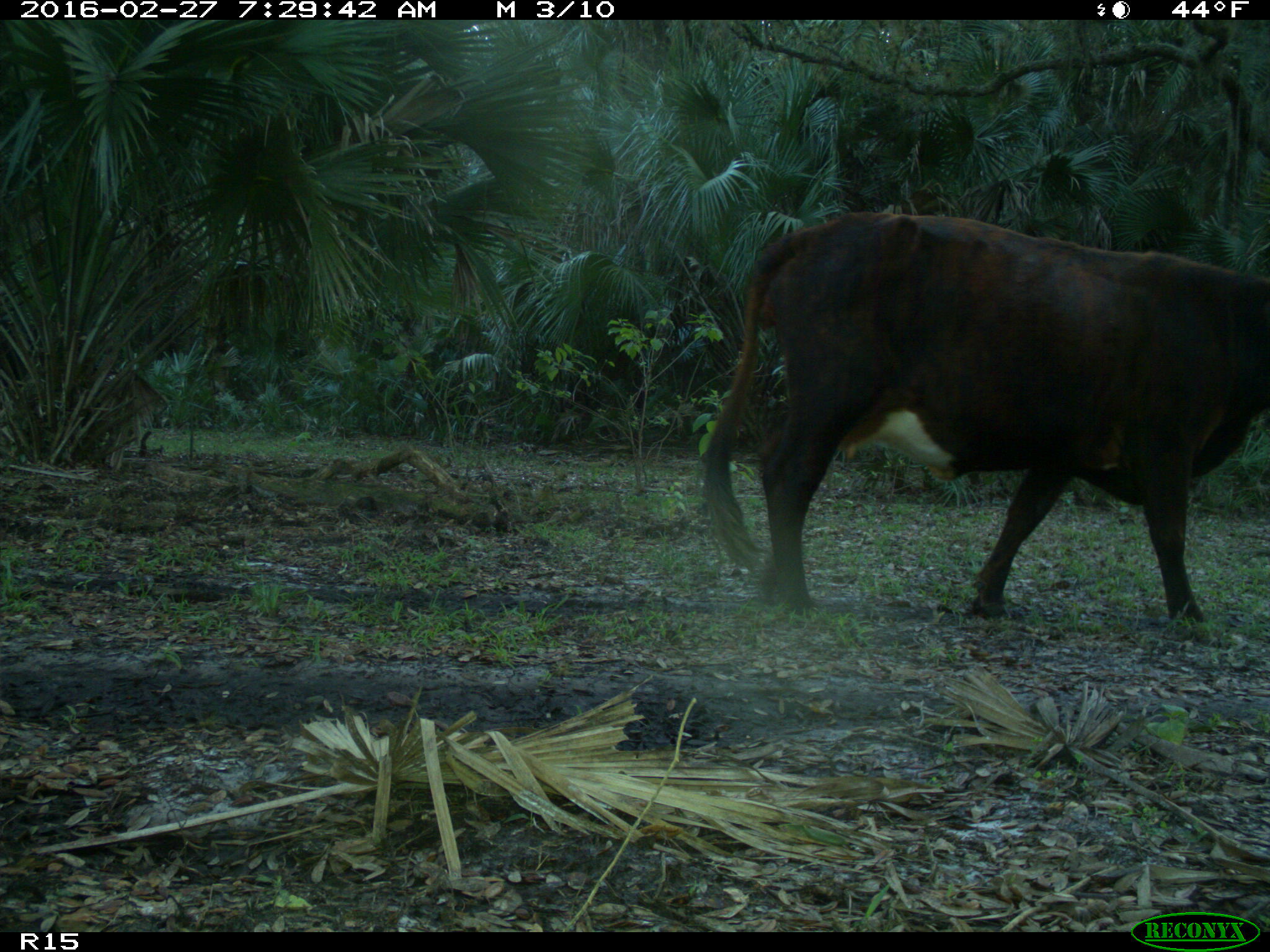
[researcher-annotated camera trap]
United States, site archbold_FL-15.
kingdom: Animalia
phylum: Chordata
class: Mammalia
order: Artiodactyla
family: Bovidae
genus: Bos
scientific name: Bos taurus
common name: domestic cow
Bos taurus (domestic cow).